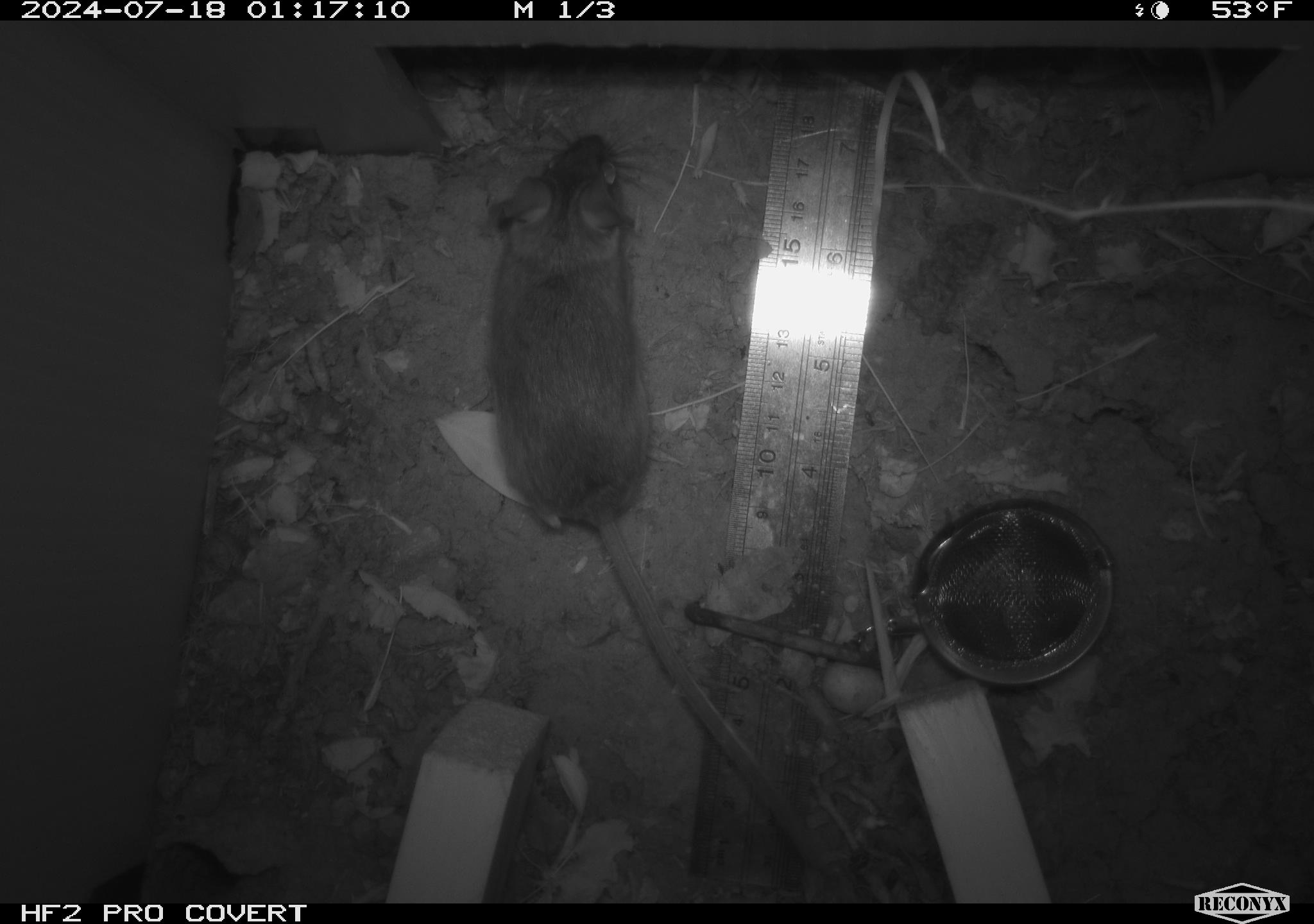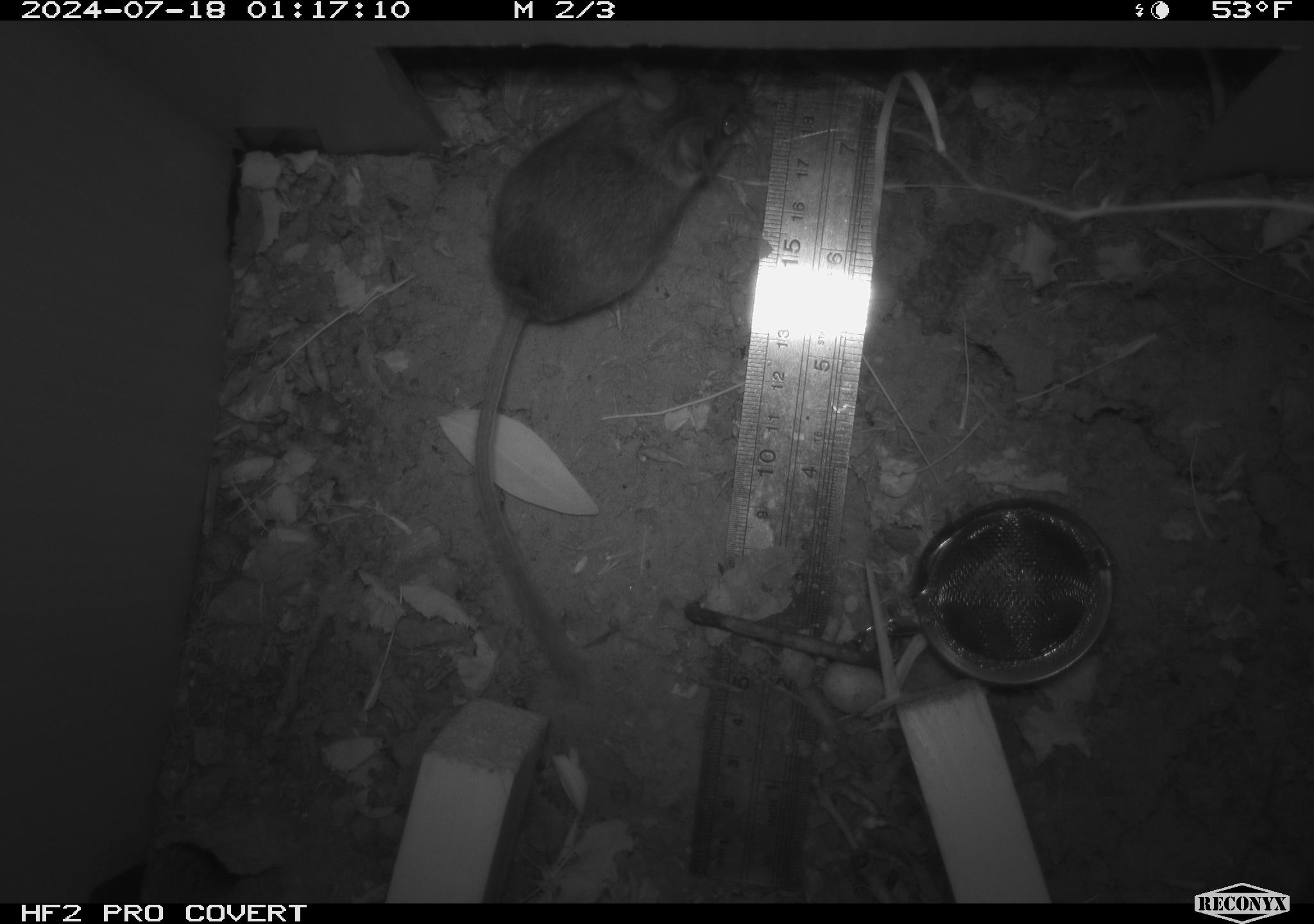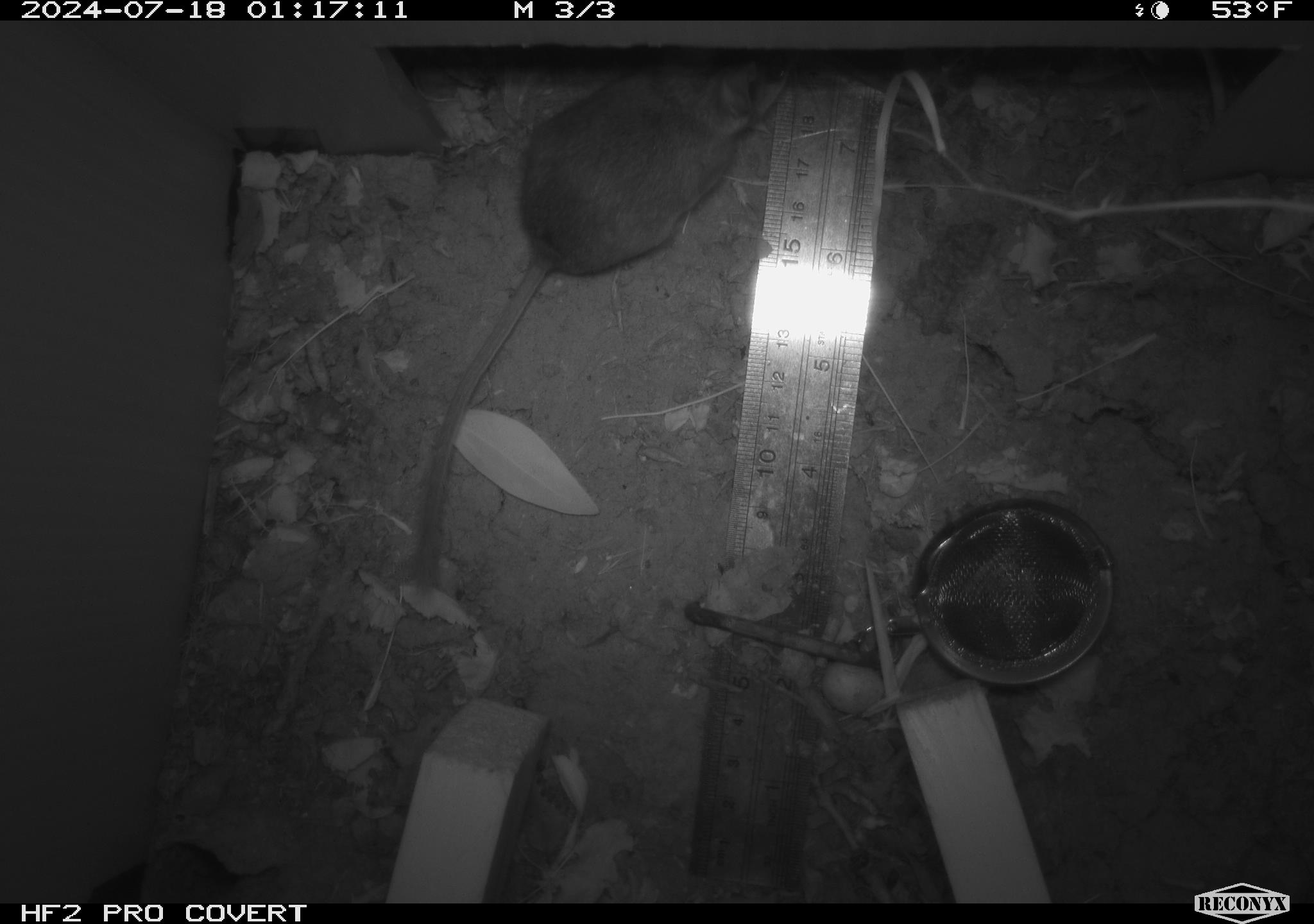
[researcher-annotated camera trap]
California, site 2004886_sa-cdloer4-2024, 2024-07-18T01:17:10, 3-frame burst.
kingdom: Animalia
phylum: Chordata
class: Mammalia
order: Rodentia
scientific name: Rodentia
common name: rodent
Rodent (Rodentia).